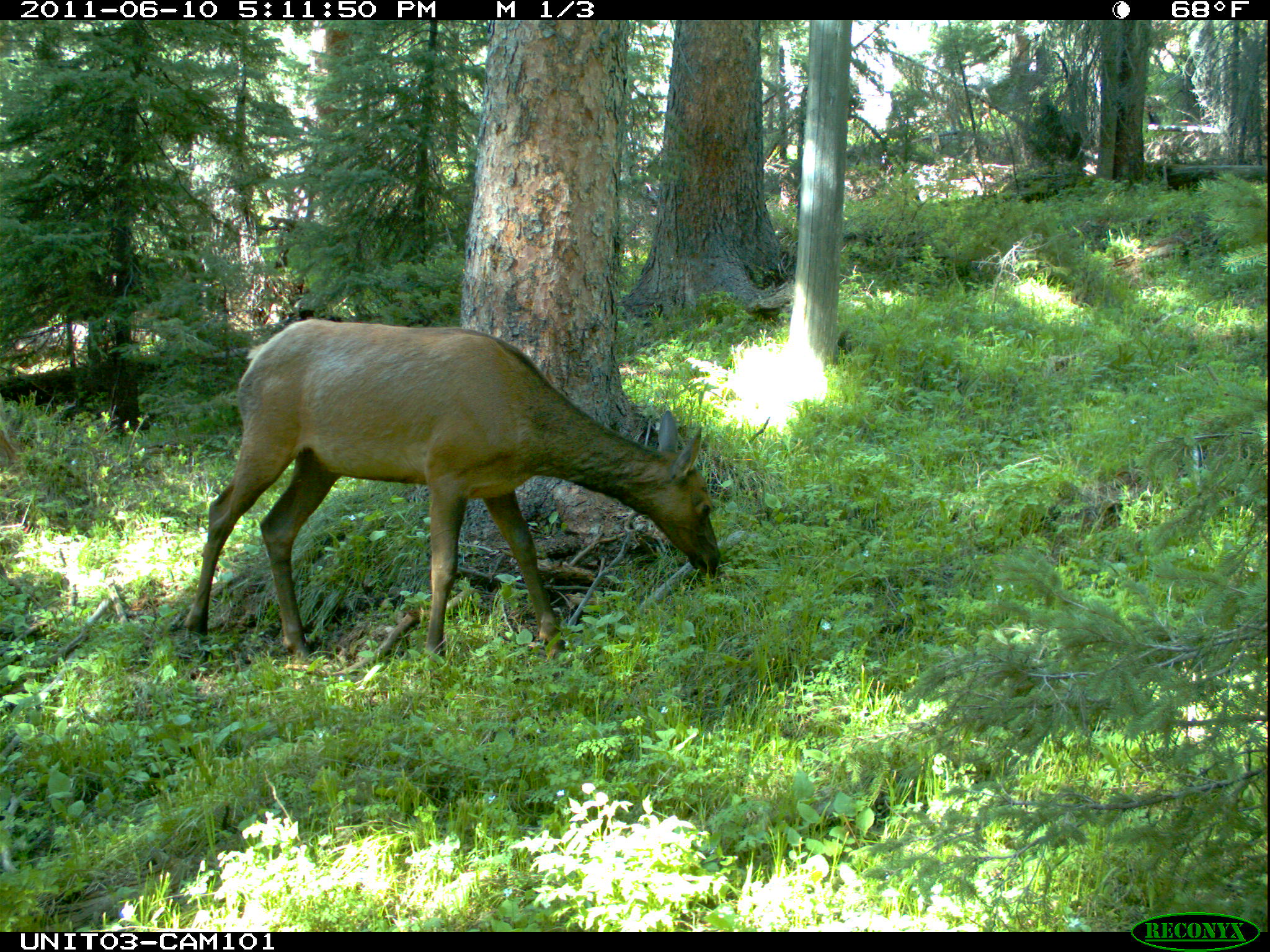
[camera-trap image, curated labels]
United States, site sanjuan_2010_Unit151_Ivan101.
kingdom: Animalia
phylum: Chordata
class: Mammalia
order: Artiodactyla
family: Cervidae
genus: Cervus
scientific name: Cervus elaphus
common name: red deer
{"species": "Cervus elaphus (red deer)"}